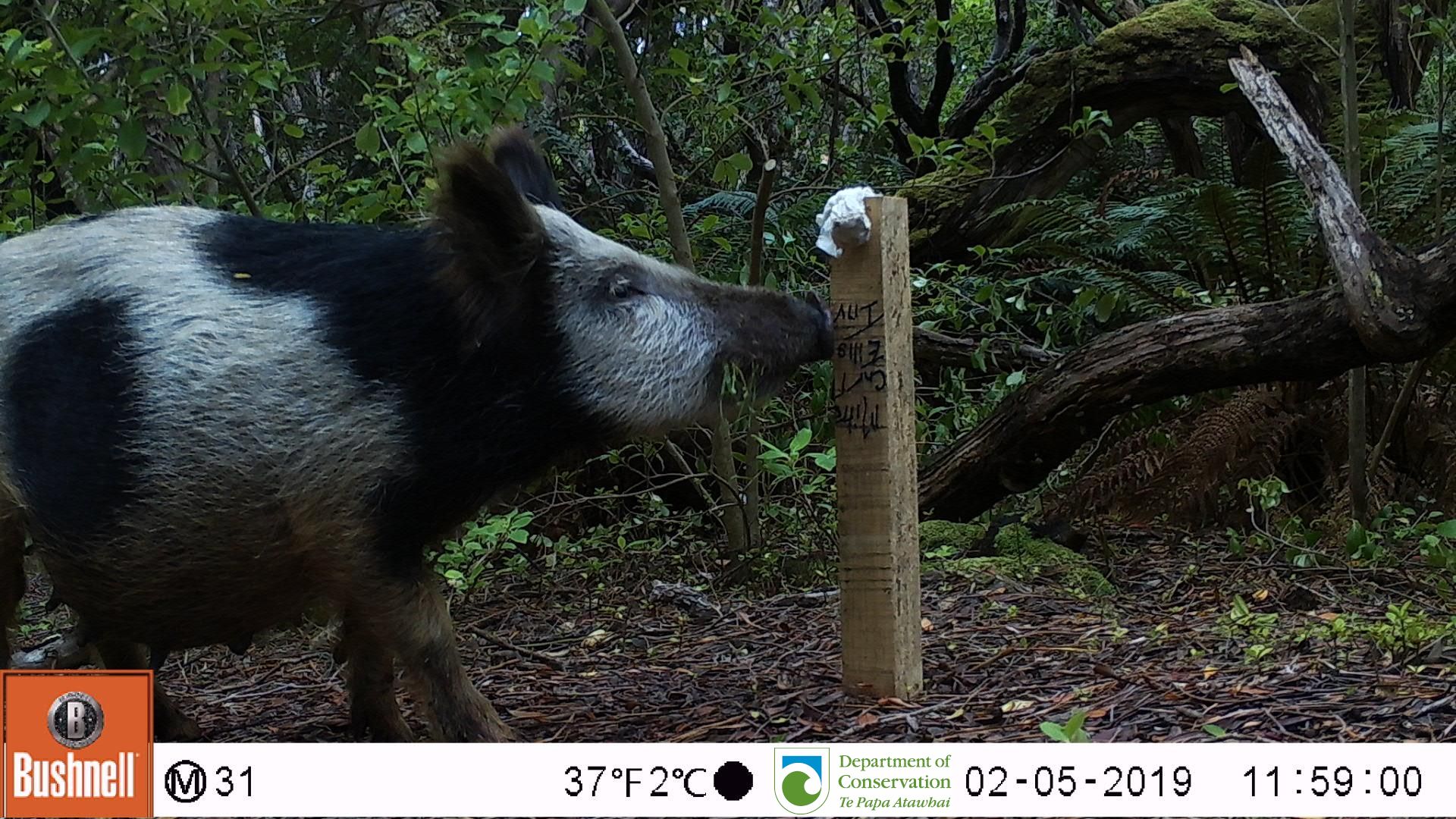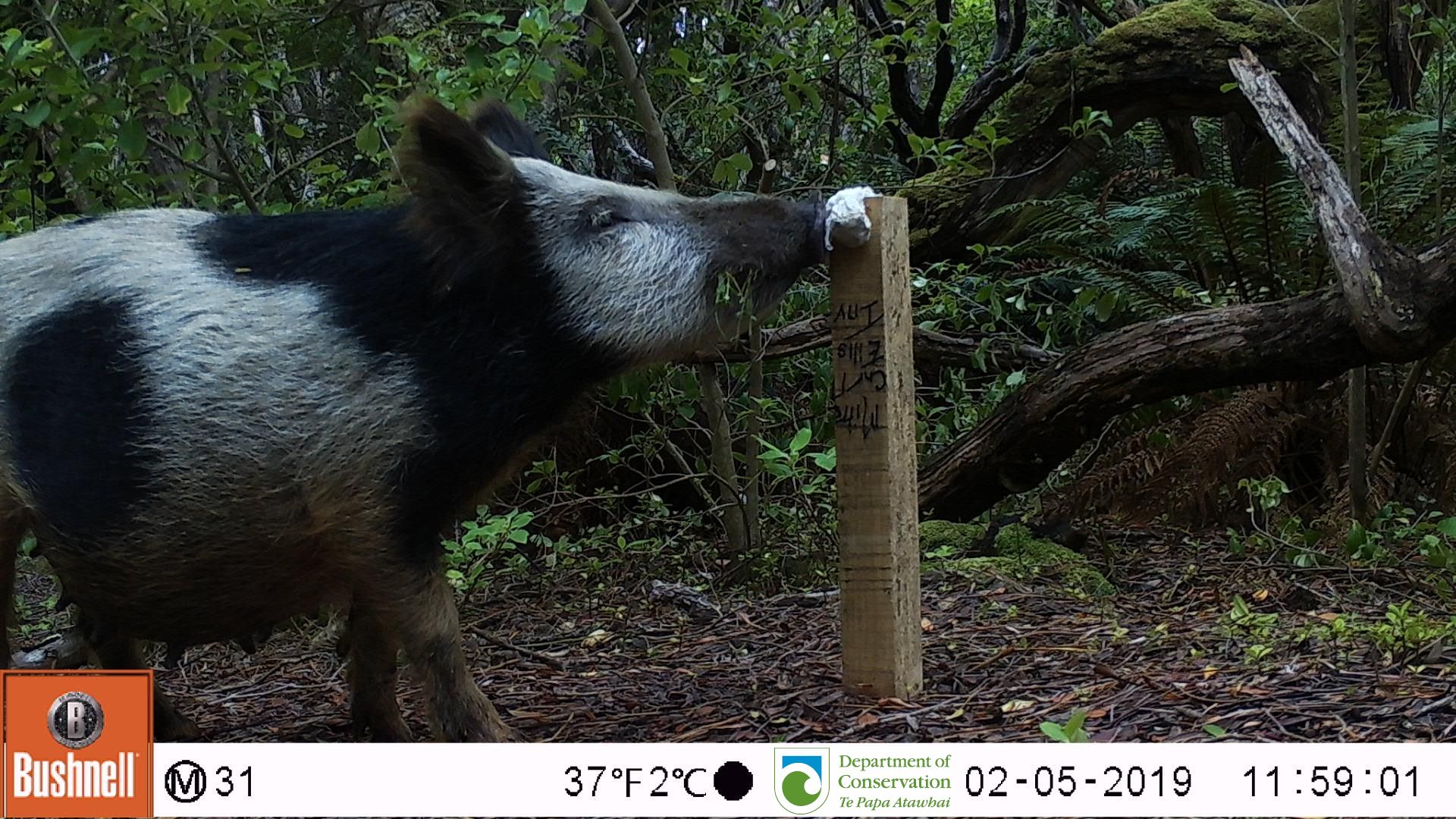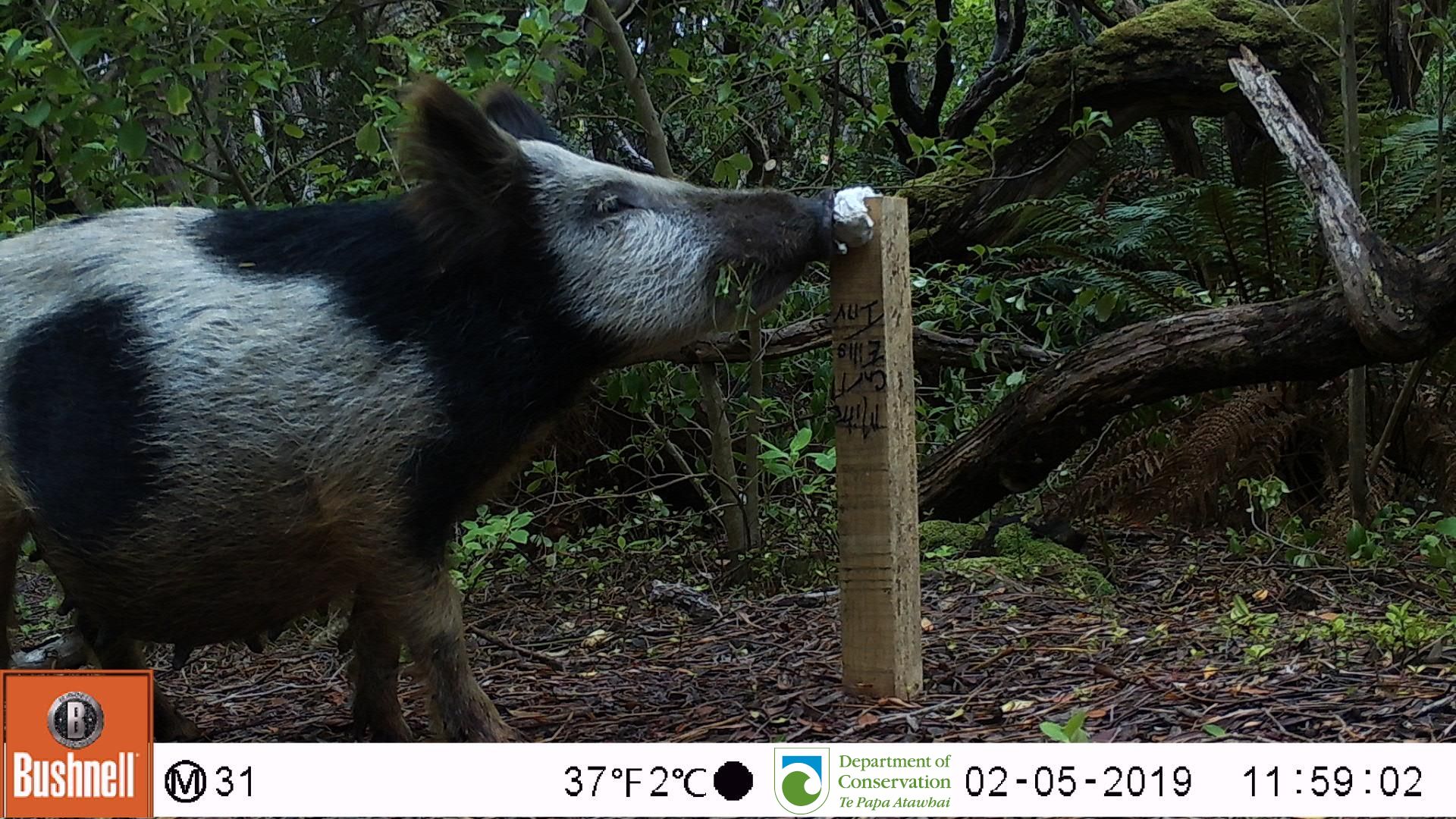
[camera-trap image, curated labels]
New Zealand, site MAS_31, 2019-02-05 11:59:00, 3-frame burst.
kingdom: Animalia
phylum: Chordata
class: Mammalia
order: Artiodactyla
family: Suidae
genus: Sus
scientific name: Sus scrofa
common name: pig